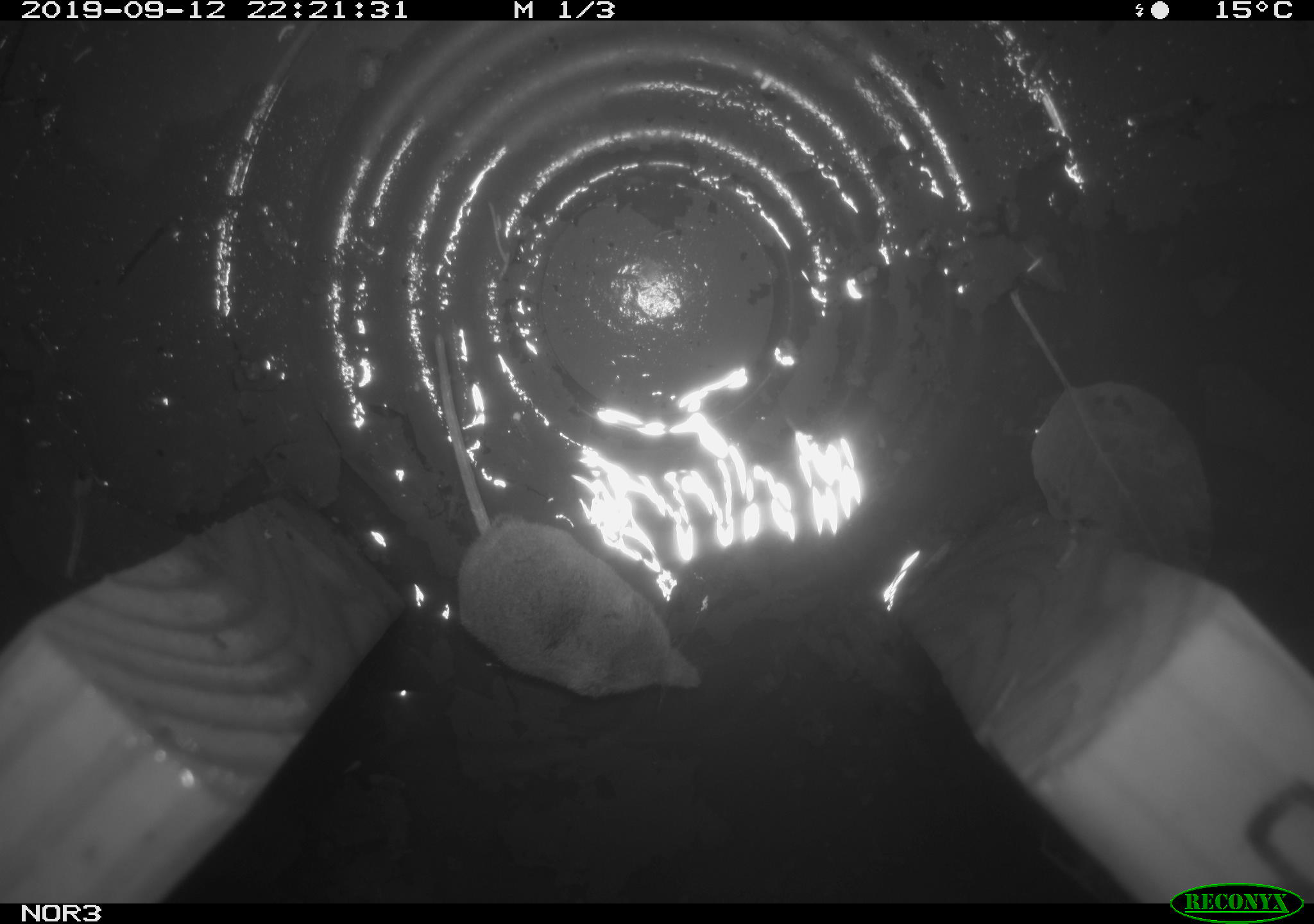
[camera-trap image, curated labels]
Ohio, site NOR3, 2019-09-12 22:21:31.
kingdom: Animalia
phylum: Chordata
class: Mammalia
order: Eulipotyphla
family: Soricidae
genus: Sorex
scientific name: Sorex cinereus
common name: masked shrew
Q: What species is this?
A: Masked shrew (Sorex cinereus).